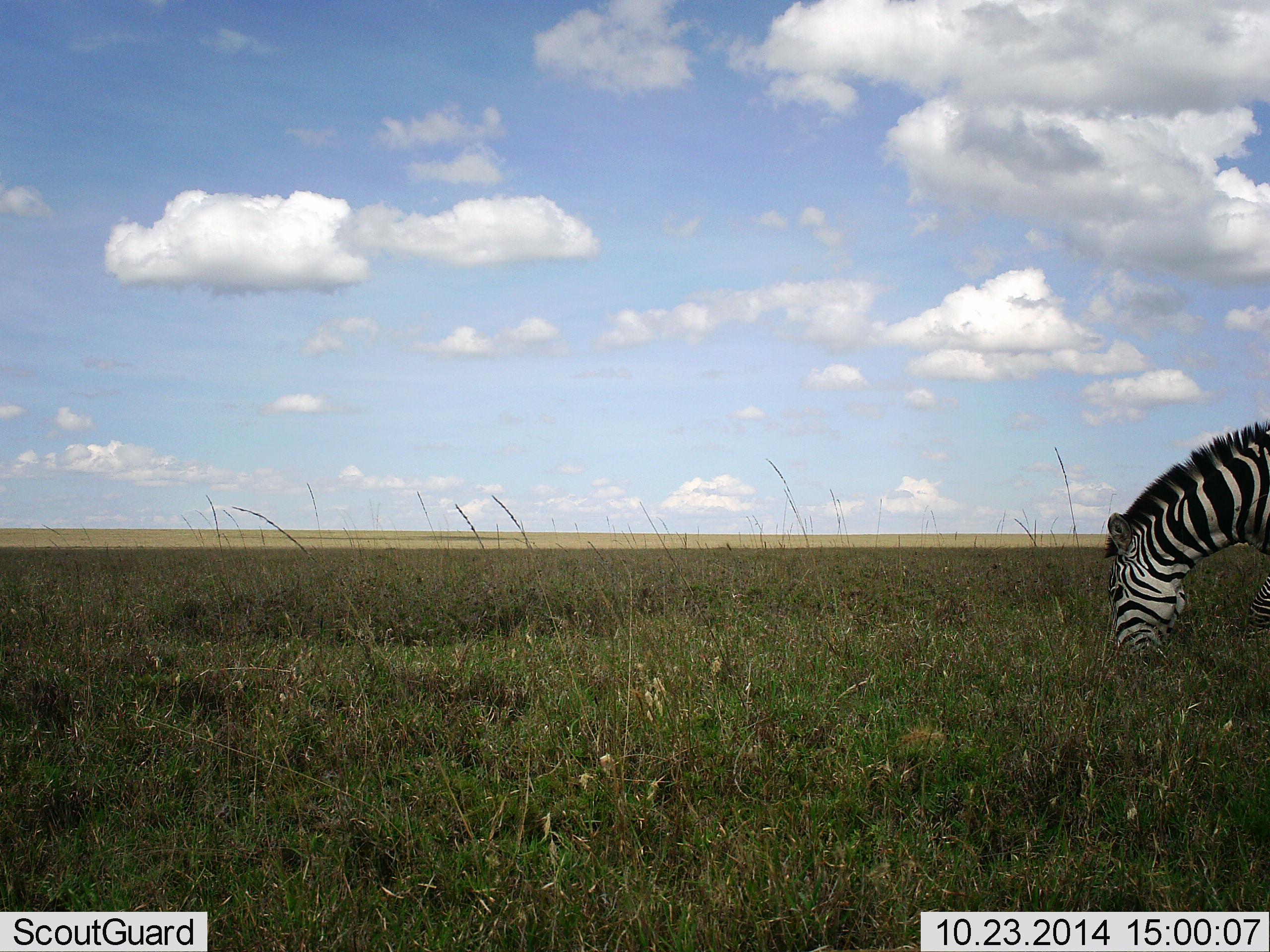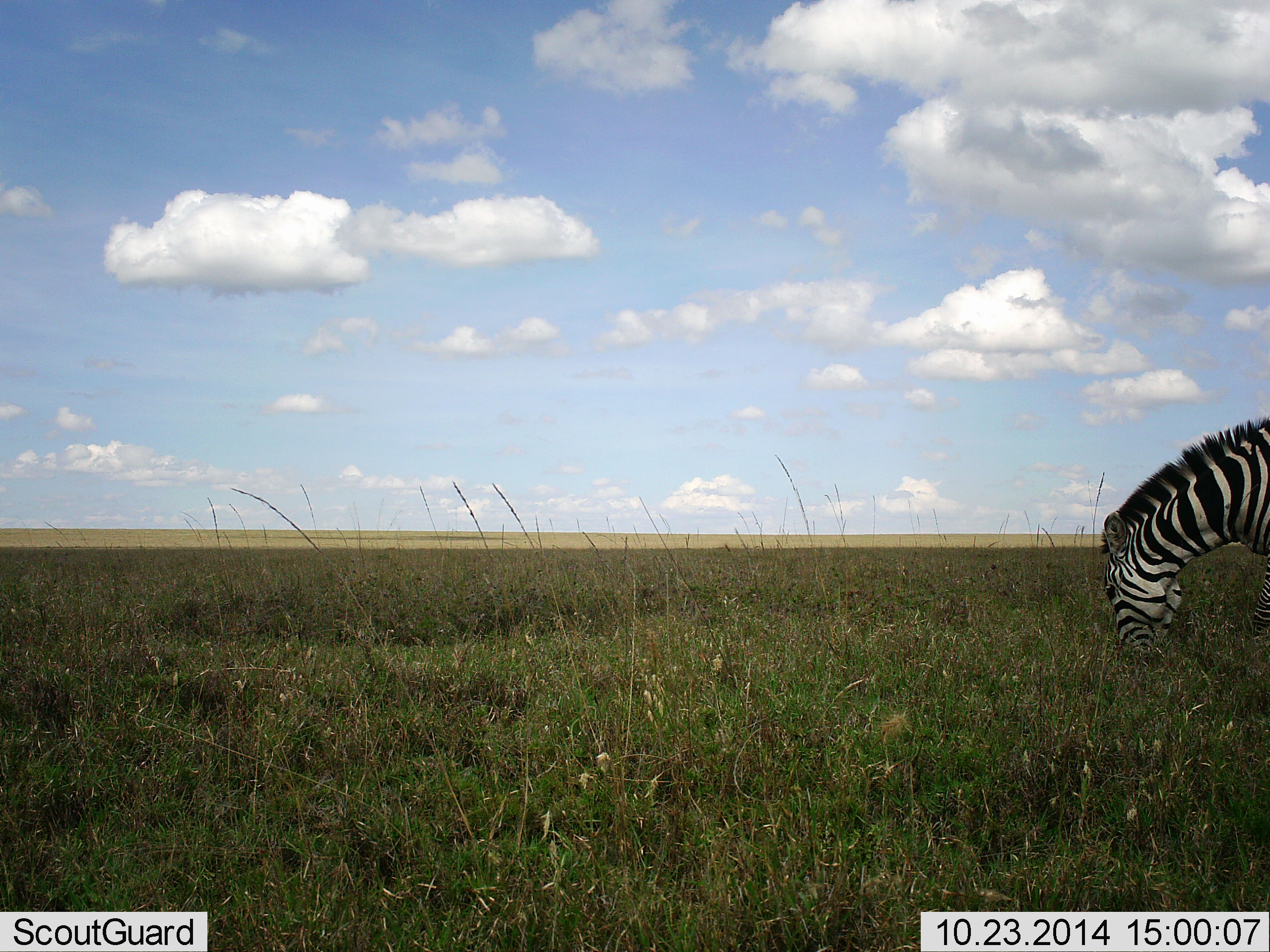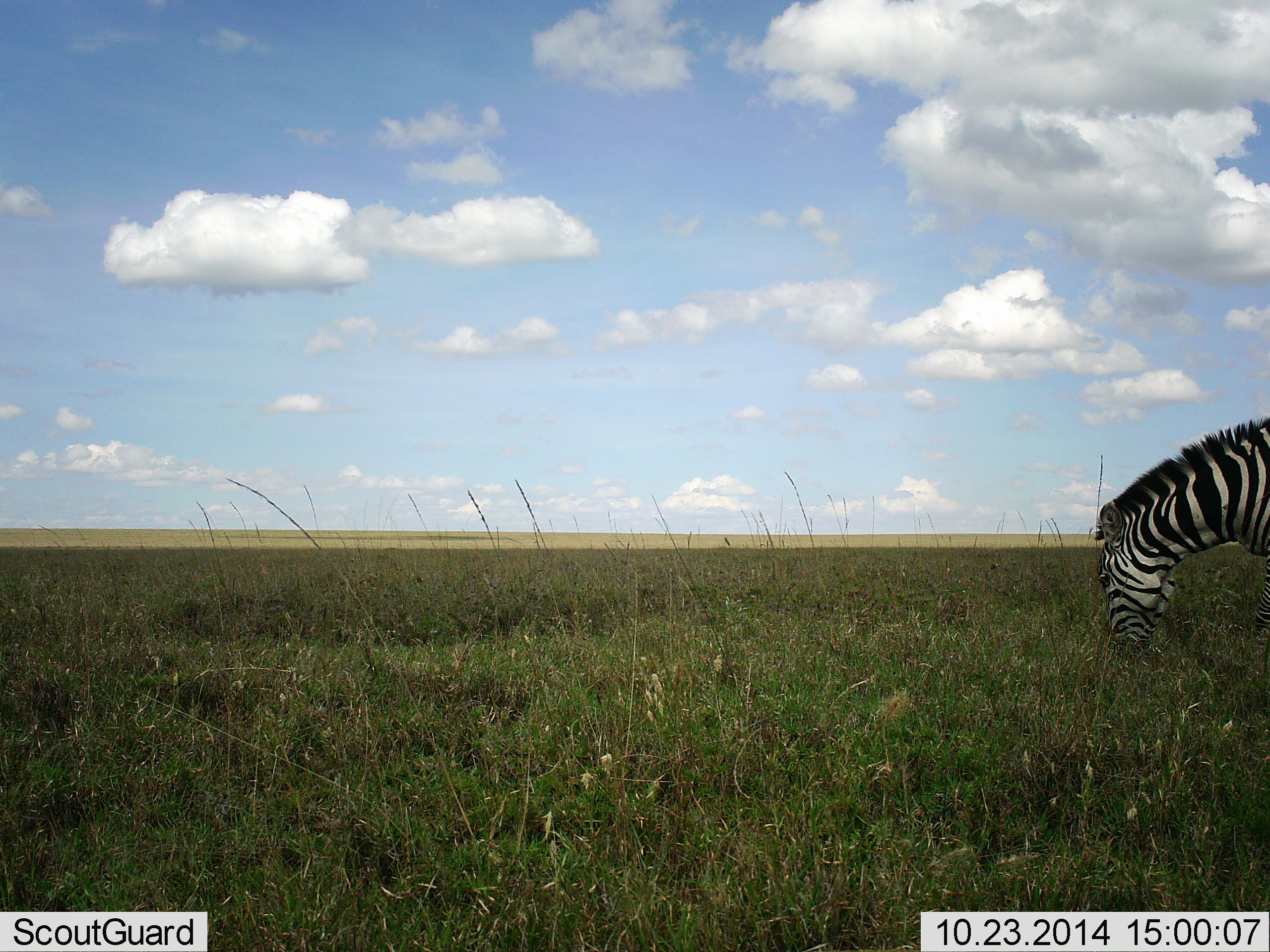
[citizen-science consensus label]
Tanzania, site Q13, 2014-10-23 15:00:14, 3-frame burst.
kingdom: Animalia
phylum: Chordata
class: Mammalia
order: Perissodactyla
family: Equidae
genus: Equus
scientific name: Equus quagga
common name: plains zebra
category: zebra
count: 1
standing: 0%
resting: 0%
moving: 0%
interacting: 0%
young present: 0%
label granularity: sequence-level